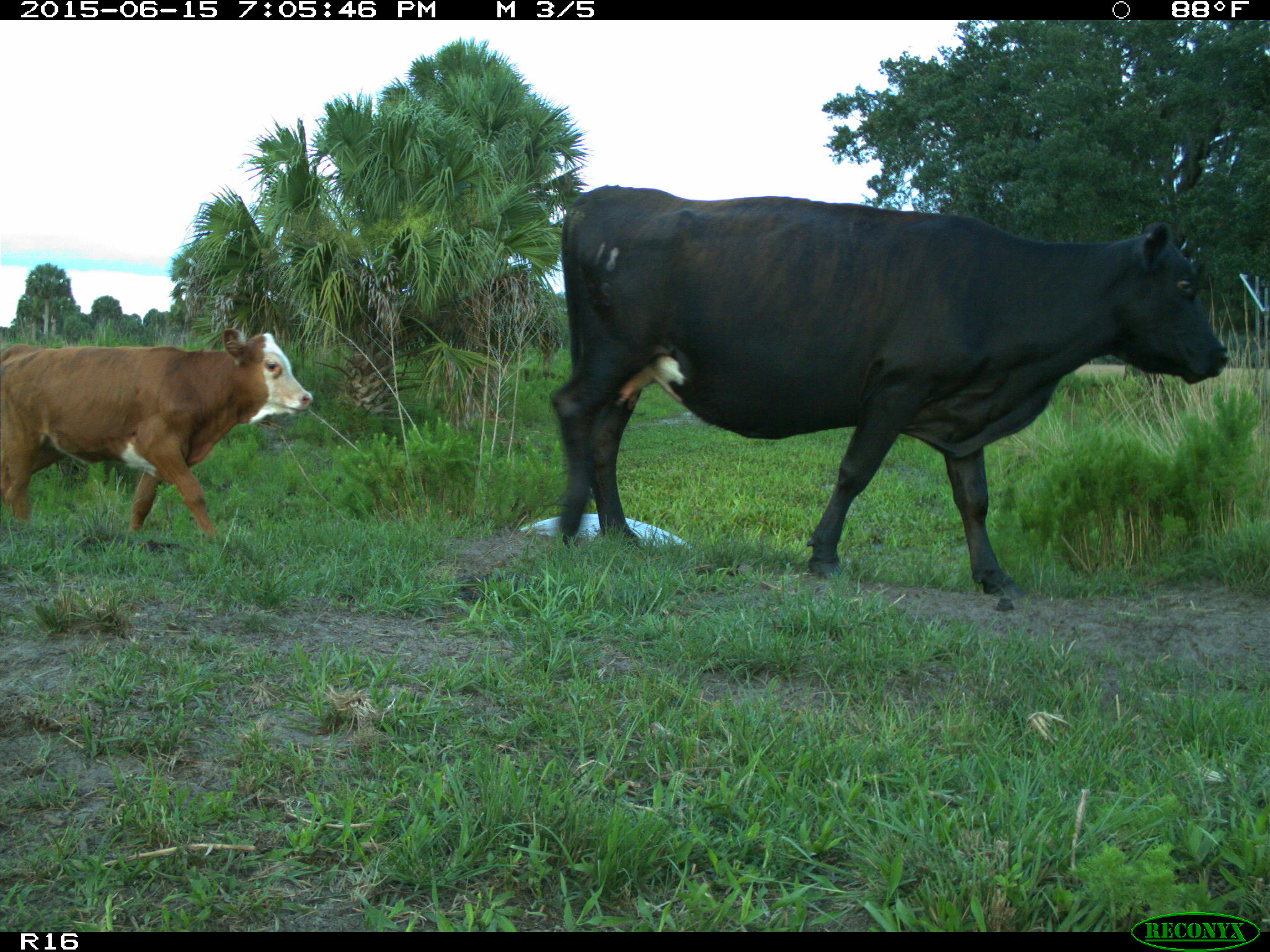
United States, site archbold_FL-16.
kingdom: Animalia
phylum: Chordata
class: Mammalia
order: Artiodactyla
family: Bovidae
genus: Bos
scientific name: Bos taurus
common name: domestic cow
Bos taurus (domestic cow).